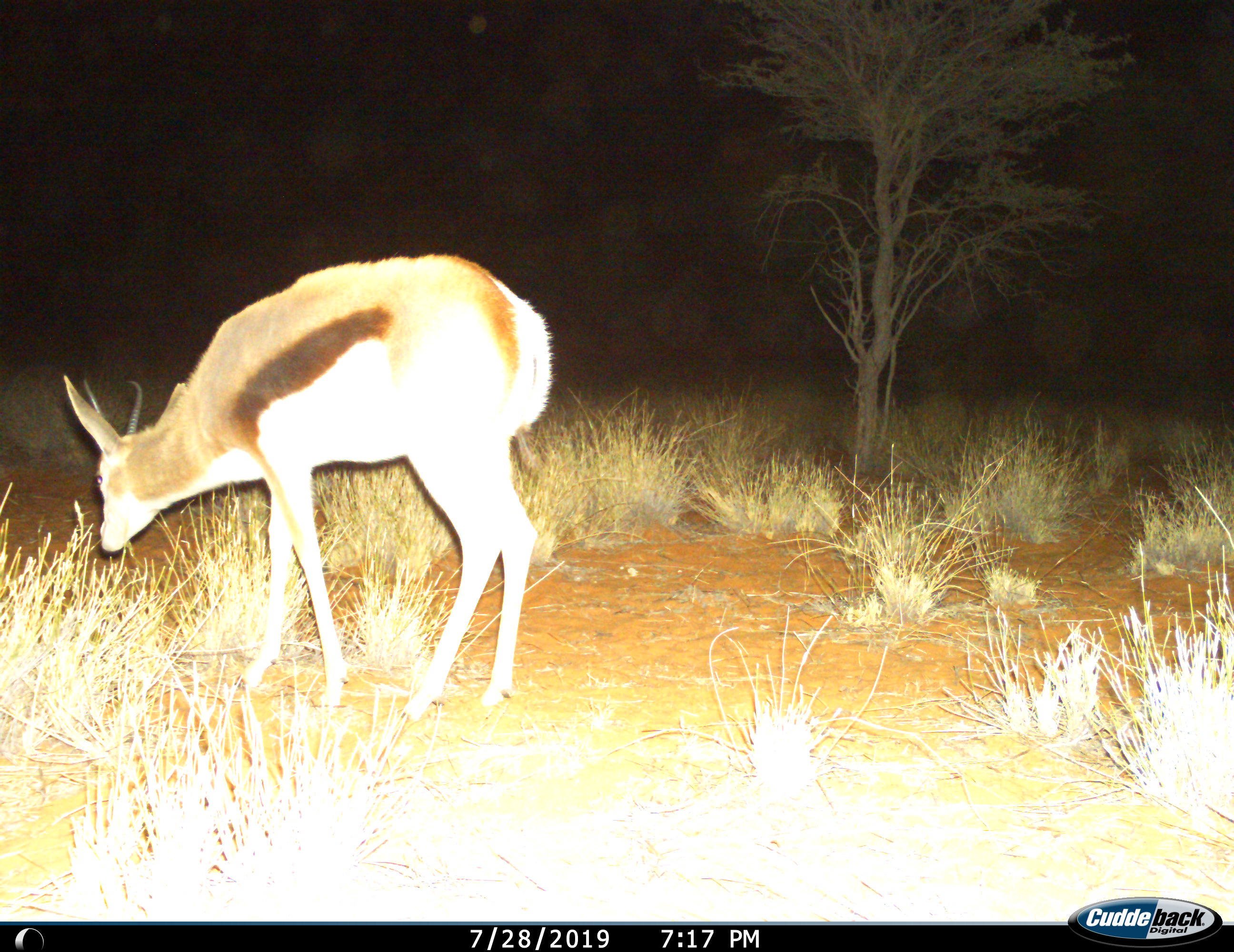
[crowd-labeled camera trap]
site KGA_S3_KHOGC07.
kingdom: Animalia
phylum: Chordata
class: Mammalia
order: Artiodactyla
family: Bovidae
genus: Antidorcas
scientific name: Antidorcas marsupialis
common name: springbok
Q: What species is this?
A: Springbok (Antidorcas marsupialis).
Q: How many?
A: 1.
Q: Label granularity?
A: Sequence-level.